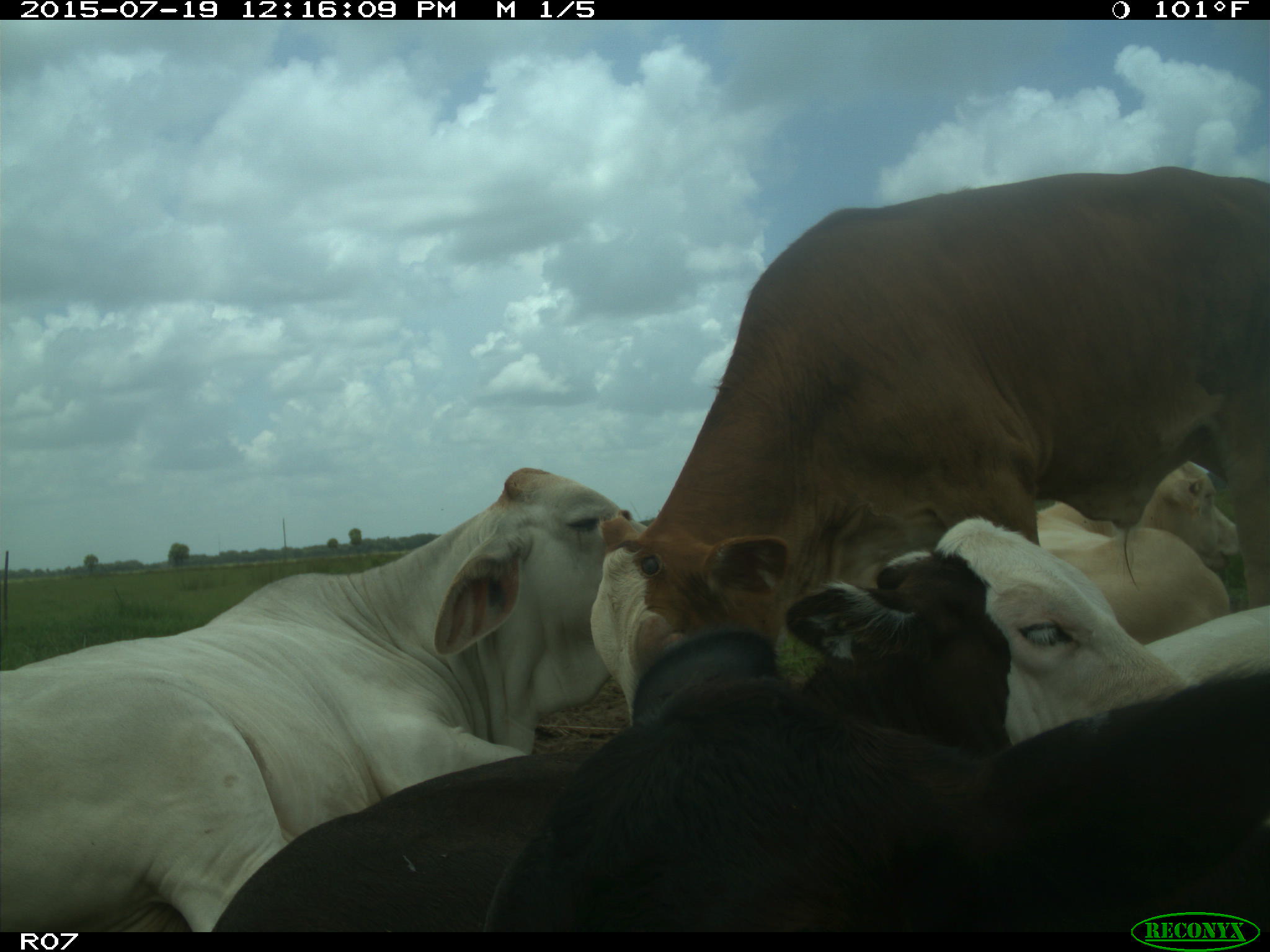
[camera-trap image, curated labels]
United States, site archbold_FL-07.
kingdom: Animalia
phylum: Chordata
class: Mammalia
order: Artiodactyla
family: Bovidae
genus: Bos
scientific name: Bos taurus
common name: domestic cow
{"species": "Bos taurus (domestic cow)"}